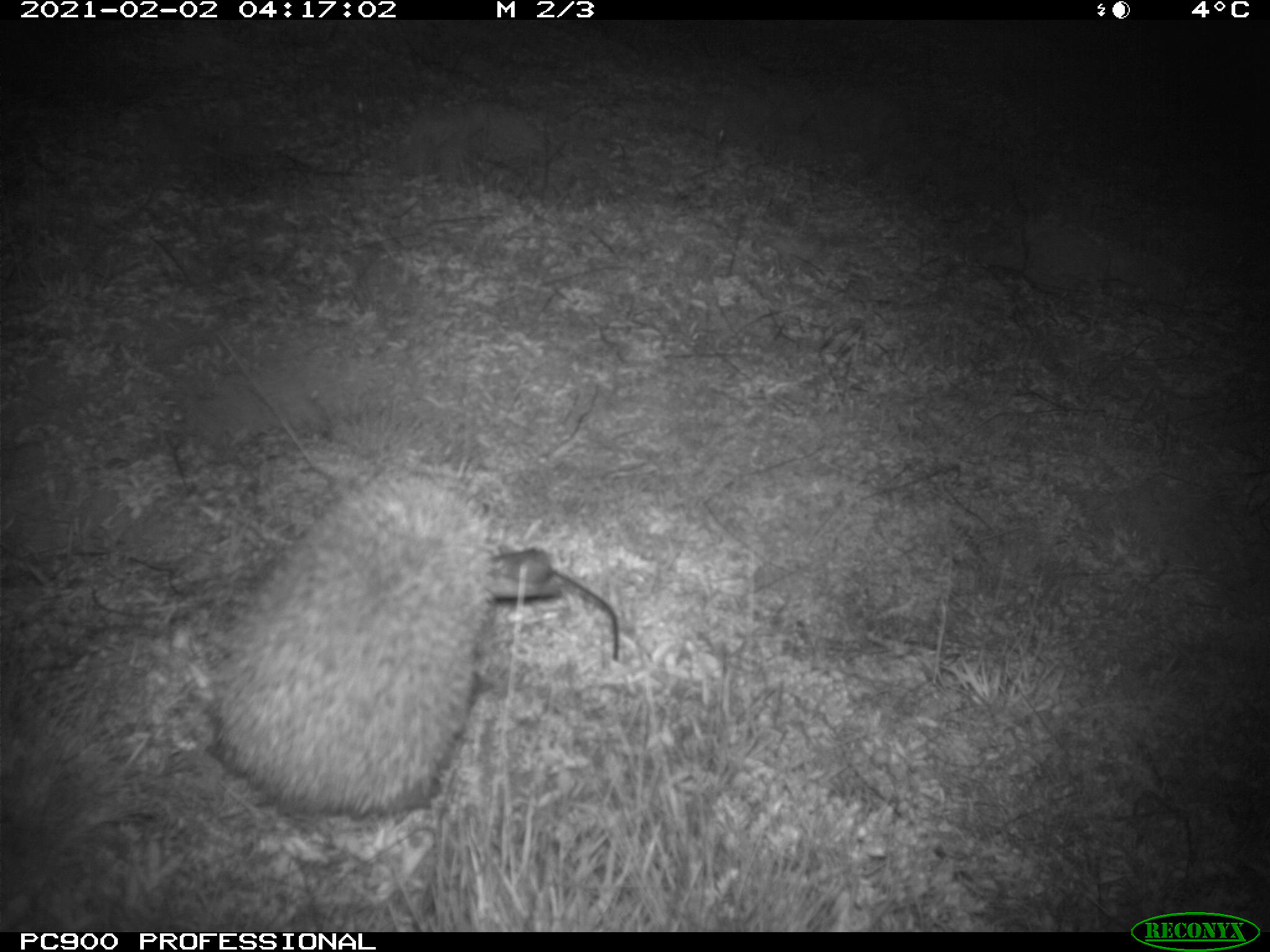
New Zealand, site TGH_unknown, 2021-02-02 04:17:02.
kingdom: Animalia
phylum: Chordata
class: Mammalia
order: Eulipotyphla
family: Erinaceidae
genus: Erinaceus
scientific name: Erinaceus europaeus europaeus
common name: european hedgehog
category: hedgehog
Hedgehog (european hedgehog) (Erinaceus europaeus europaeus).